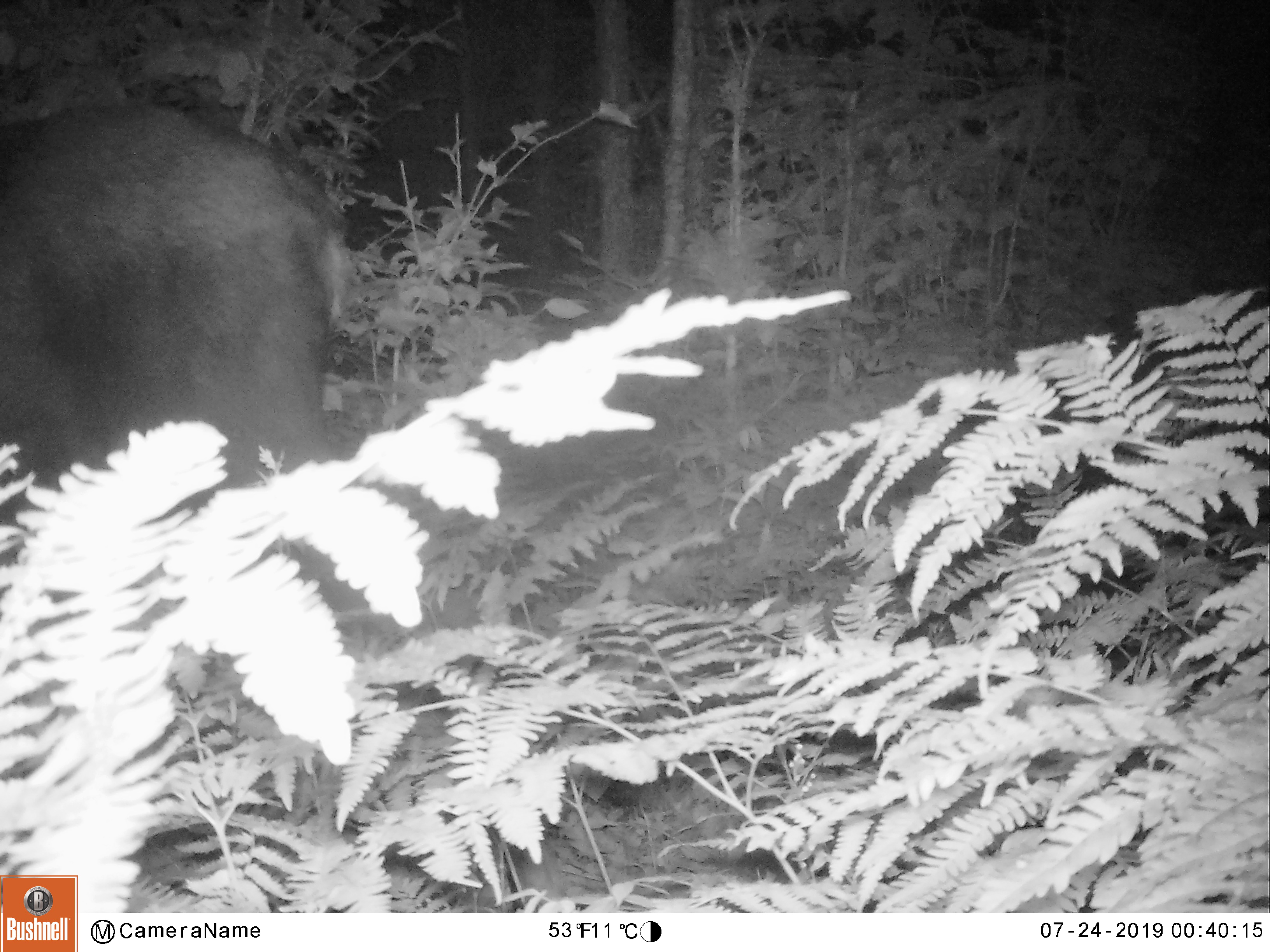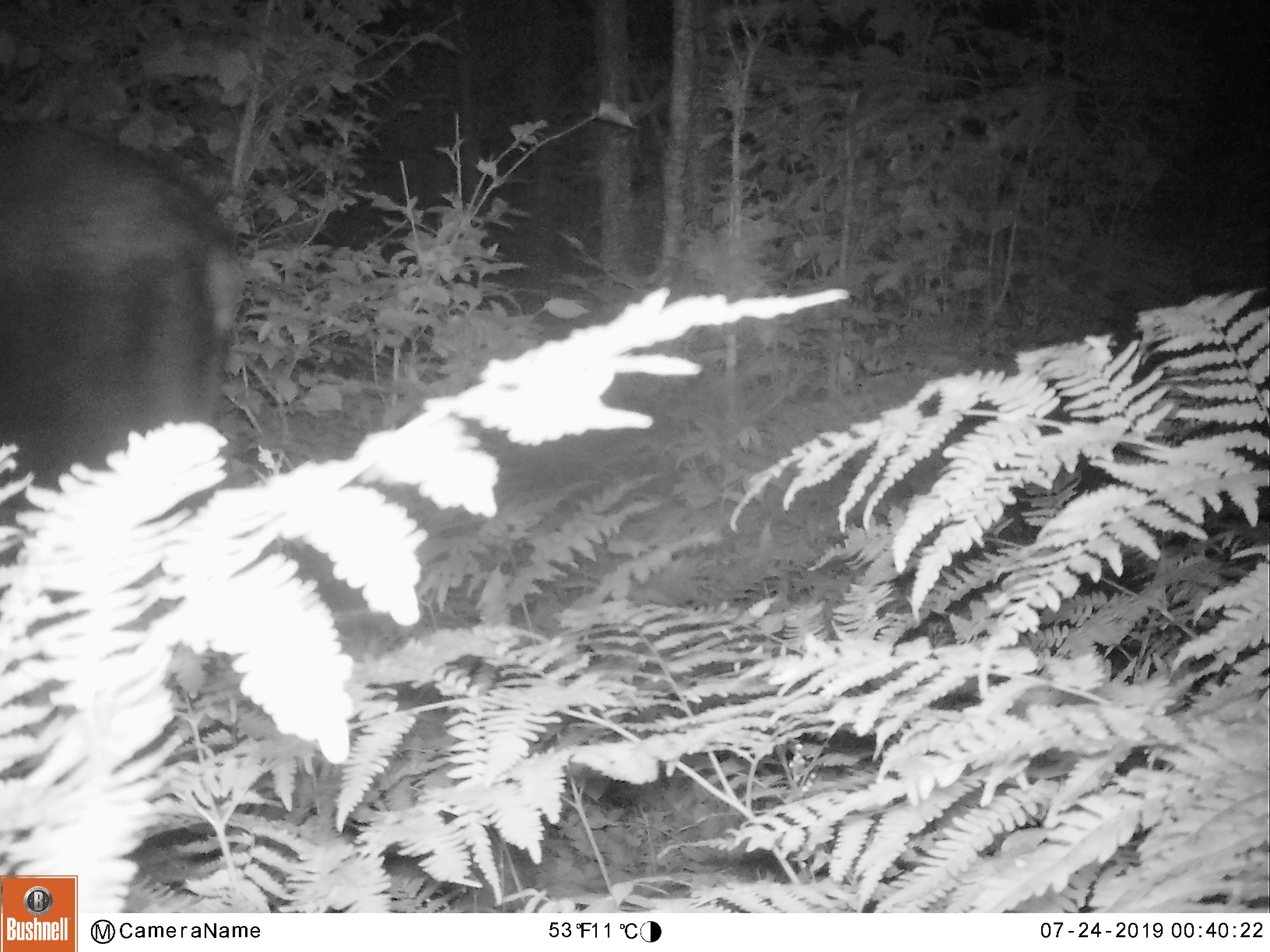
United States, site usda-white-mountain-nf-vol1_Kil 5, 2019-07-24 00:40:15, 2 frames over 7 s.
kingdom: Animalia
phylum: Chordata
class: Mammalia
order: Artiodactyla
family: Cervidae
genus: Alces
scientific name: Alces alces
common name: moose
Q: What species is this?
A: Moose (Alces alces).